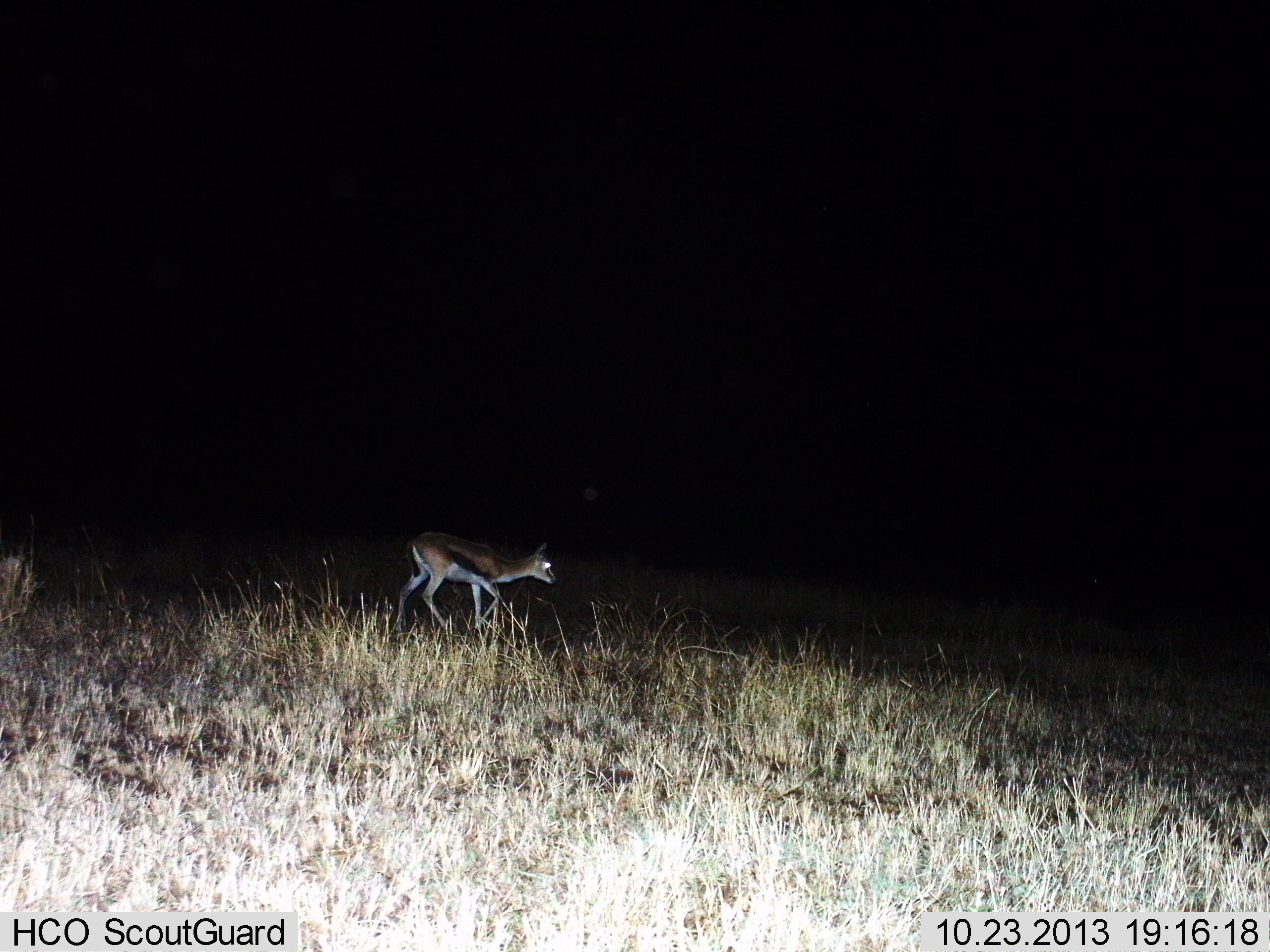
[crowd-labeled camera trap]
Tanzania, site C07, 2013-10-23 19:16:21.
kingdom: Animalia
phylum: Chordata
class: Mammalia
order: Artiodactyla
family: Bovidae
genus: Eudorcas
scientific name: Eudorcas thomsonii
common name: thomson's gazelle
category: gazellethomsons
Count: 1.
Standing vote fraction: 20%.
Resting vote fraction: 0%.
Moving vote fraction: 80%.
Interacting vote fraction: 0%.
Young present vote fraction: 0%.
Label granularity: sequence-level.